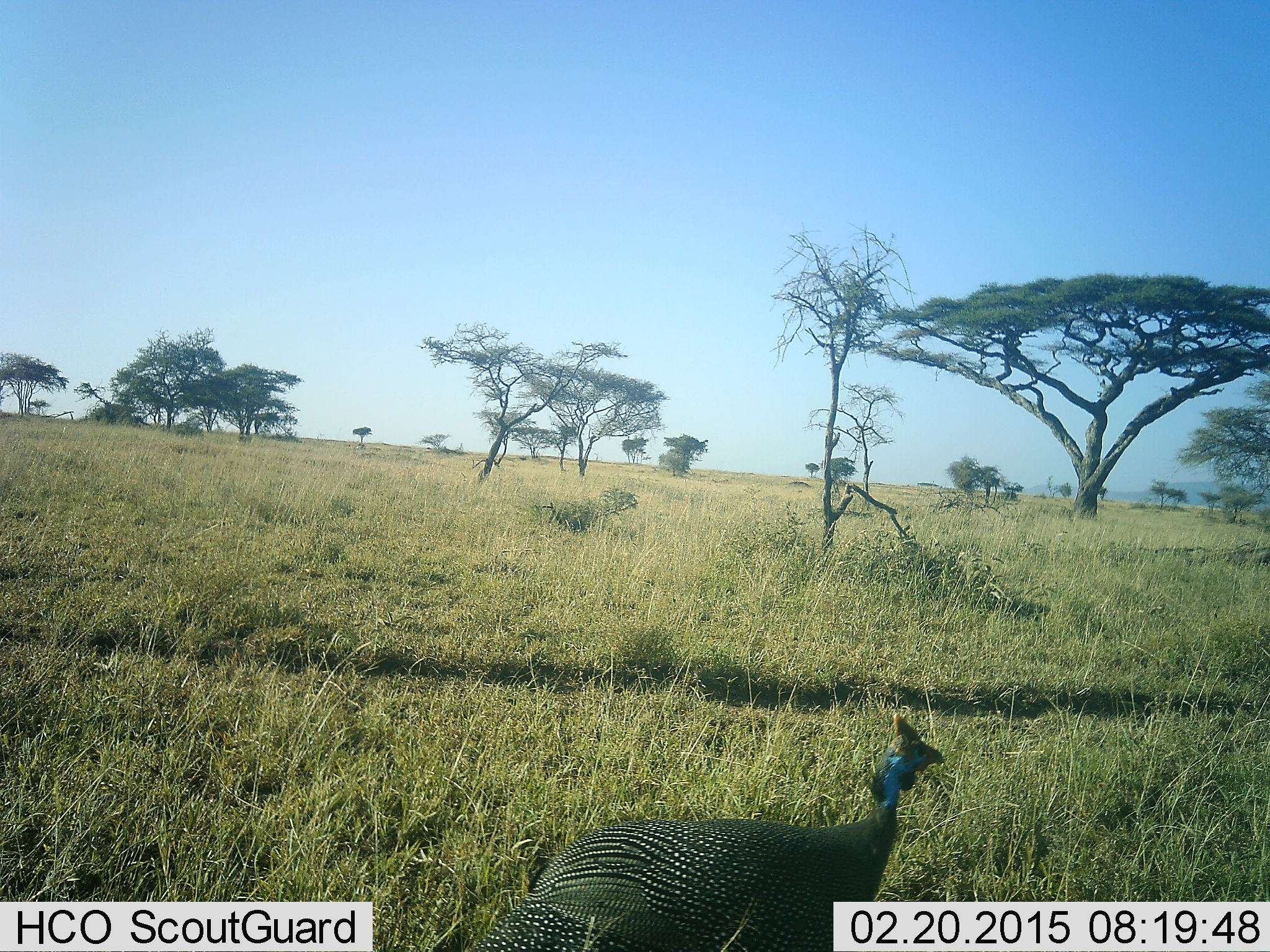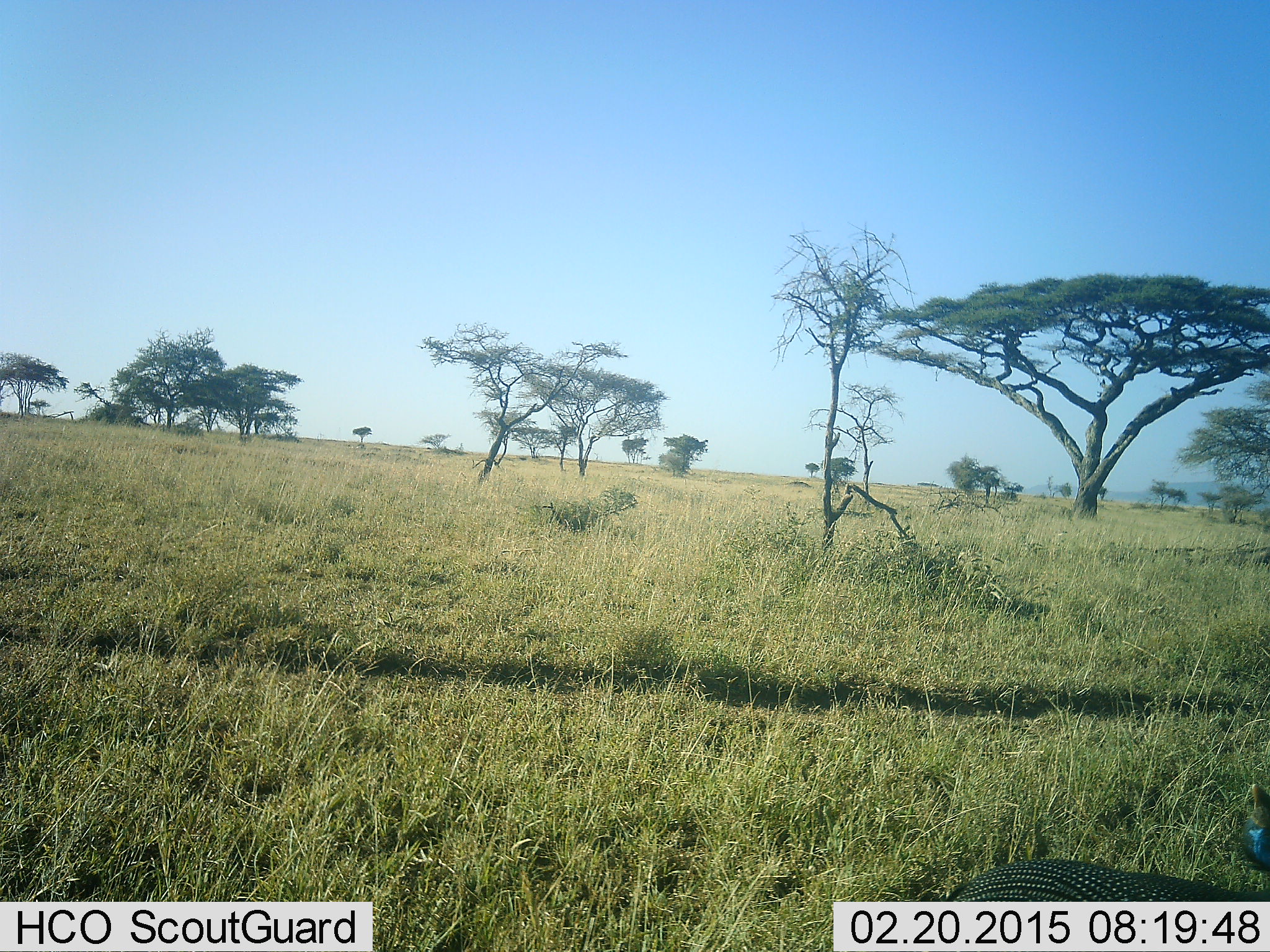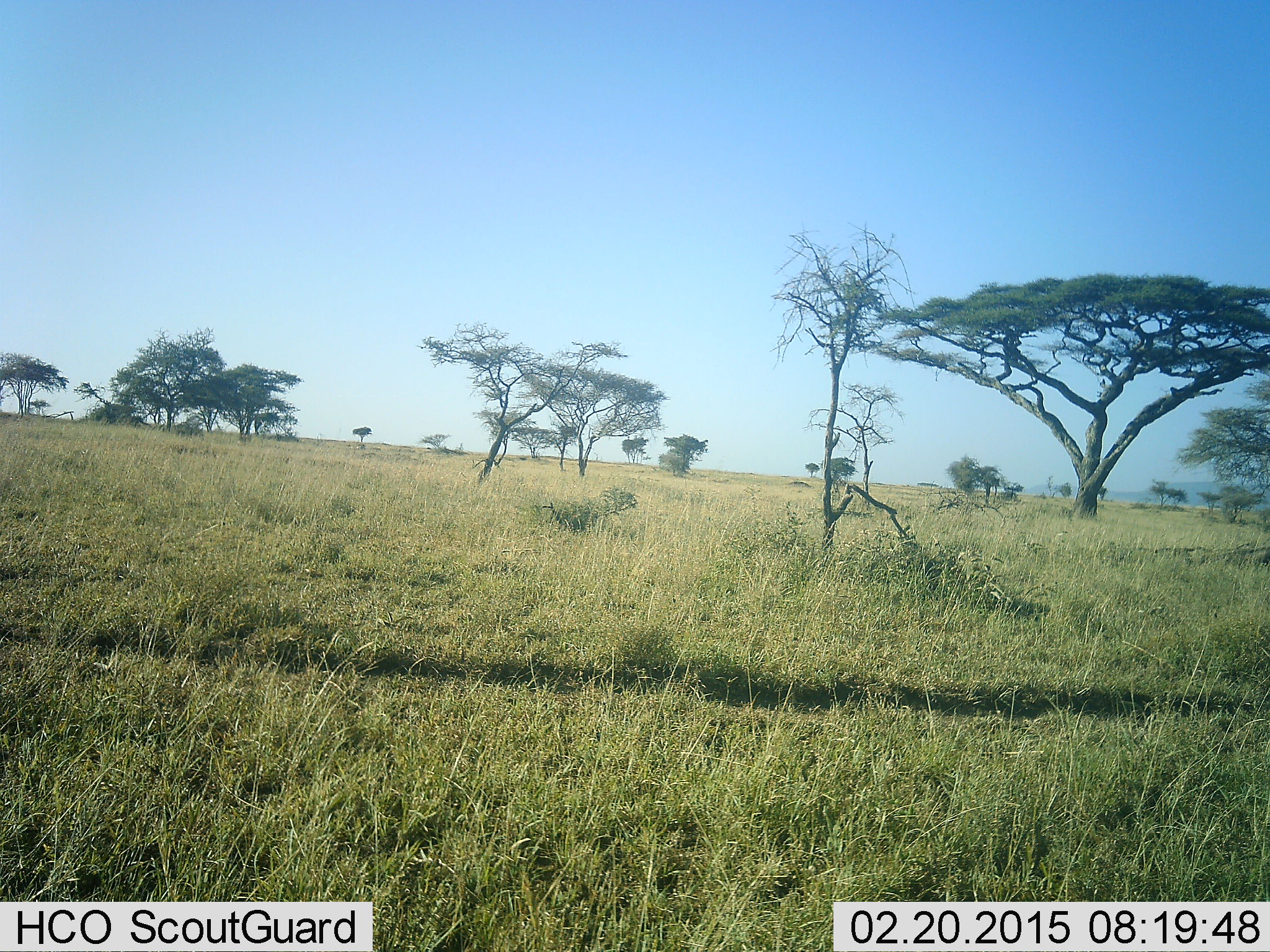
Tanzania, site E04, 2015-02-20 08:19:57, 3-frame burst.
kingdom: Animalia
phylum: Chordata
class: Aves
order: Galliformes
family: Numididae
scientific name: Numididae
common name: guinea fowl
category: guineafowl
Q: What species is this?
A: Guineafowl (guinea fowl) (Numididae).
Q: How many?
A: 1.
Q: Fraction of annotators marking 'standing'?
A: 10%.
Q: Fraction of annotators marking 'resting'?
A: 0%.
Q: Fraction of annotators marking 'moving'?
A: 90%.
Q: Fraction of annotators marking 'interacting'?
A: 0%.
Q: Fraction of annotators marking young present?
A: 0%.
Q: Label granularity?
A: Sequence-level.